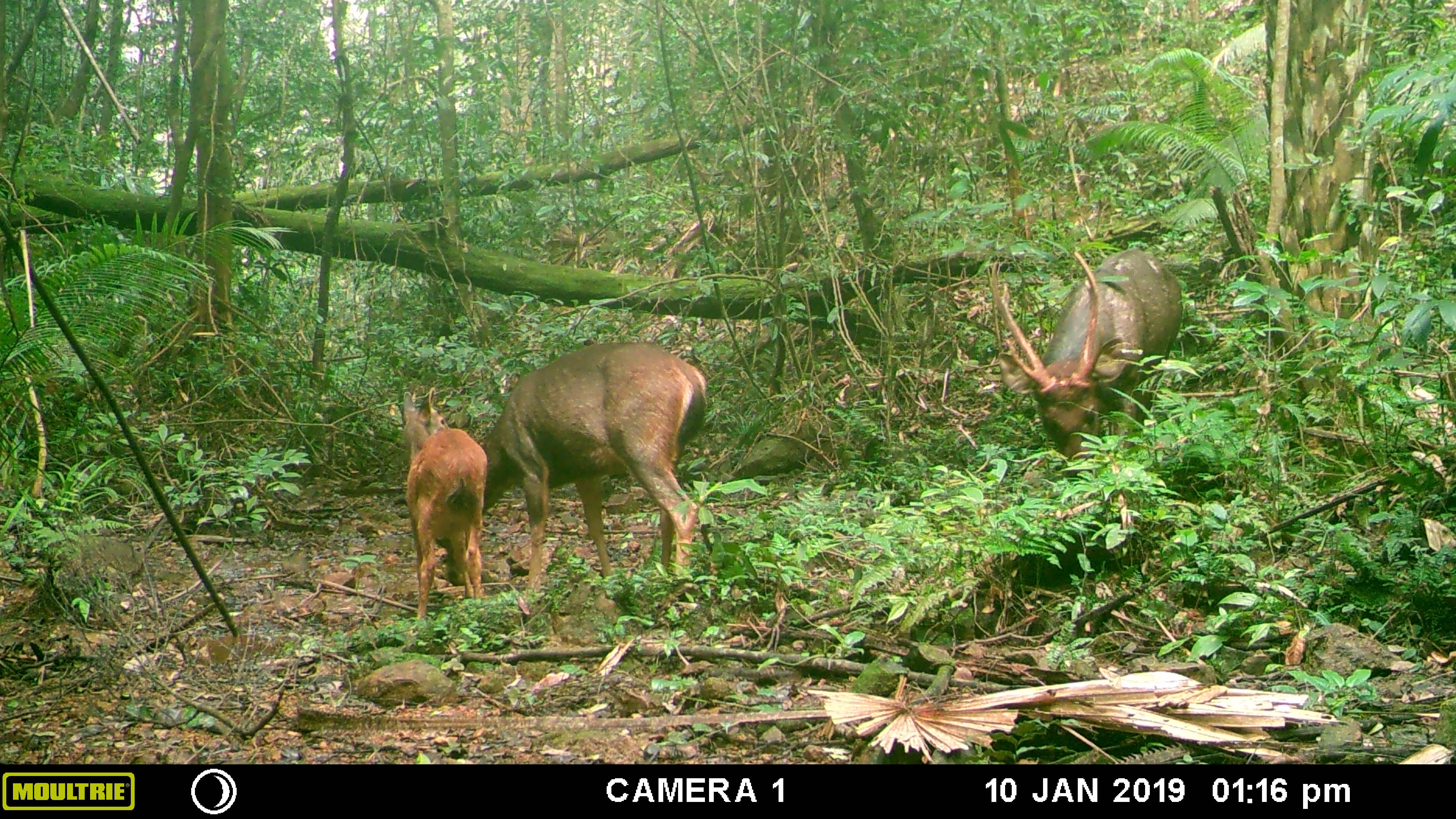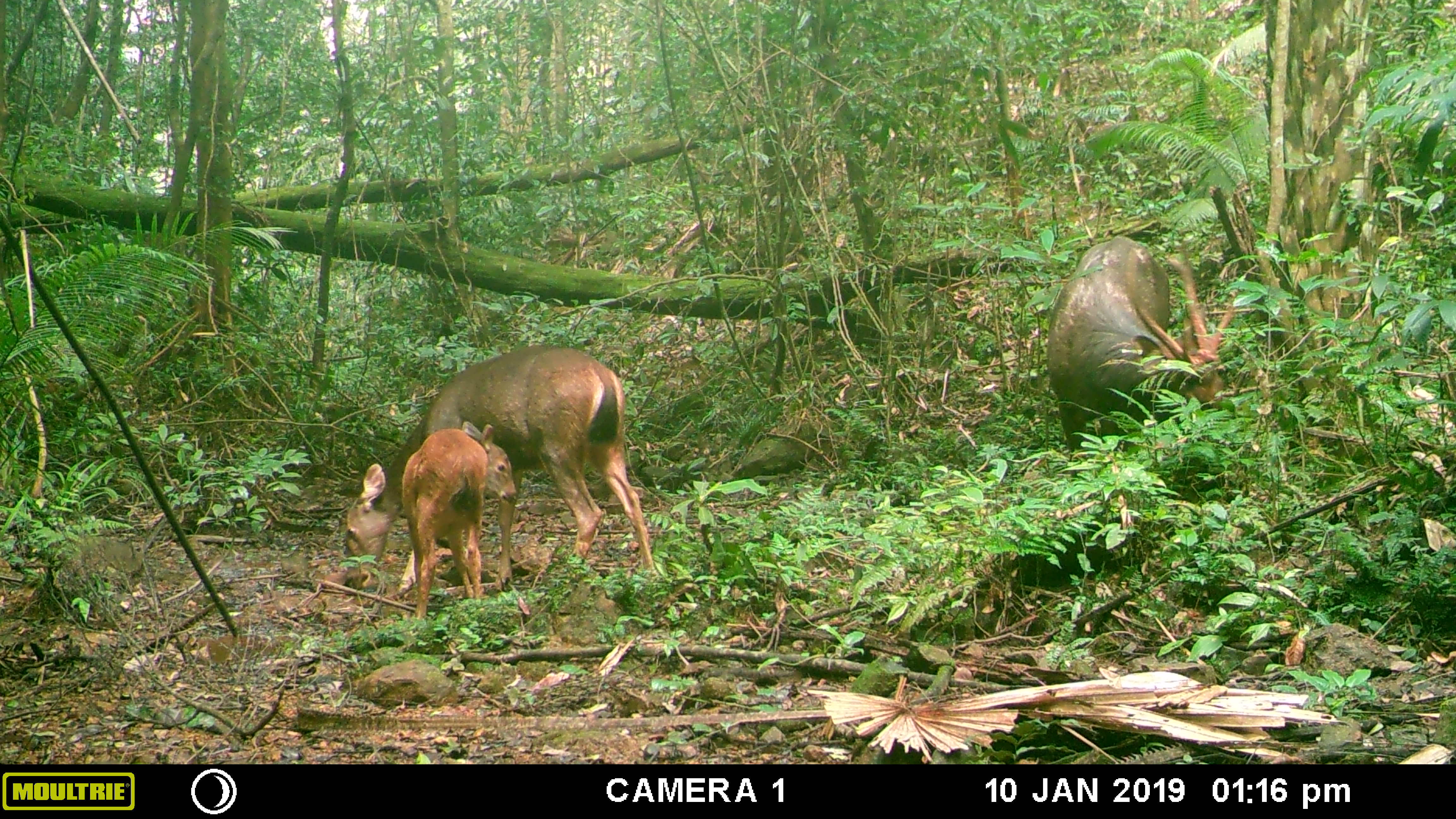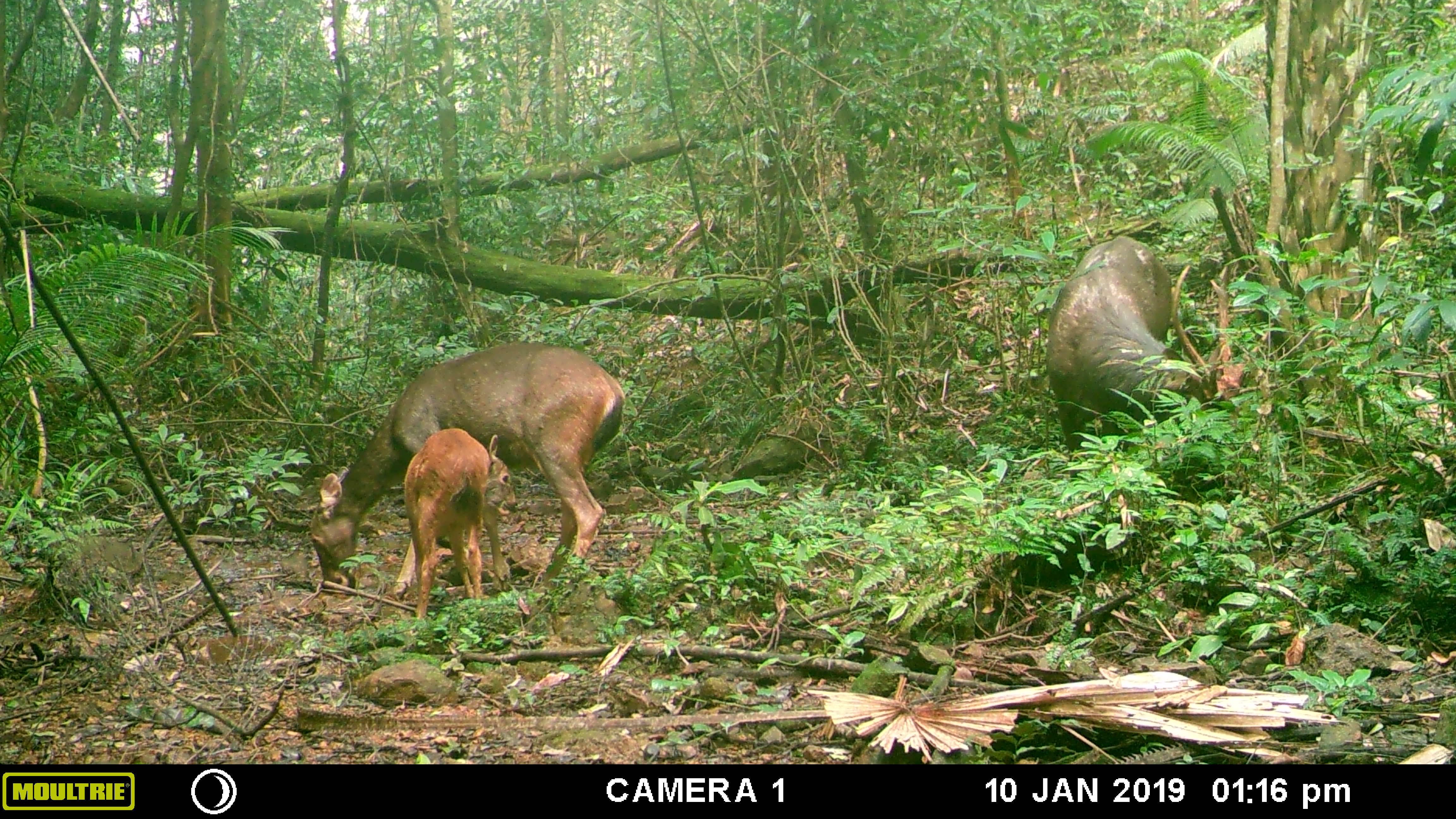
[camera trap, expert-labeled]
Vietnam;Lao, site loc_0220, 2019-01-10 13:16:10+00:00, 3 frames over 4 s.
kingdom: Animalia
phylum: Chordata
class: Mammalia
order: Artiodactyla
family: Cervidae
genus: Rusa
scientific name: Rusa unicolor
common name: sambar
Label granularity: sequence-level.